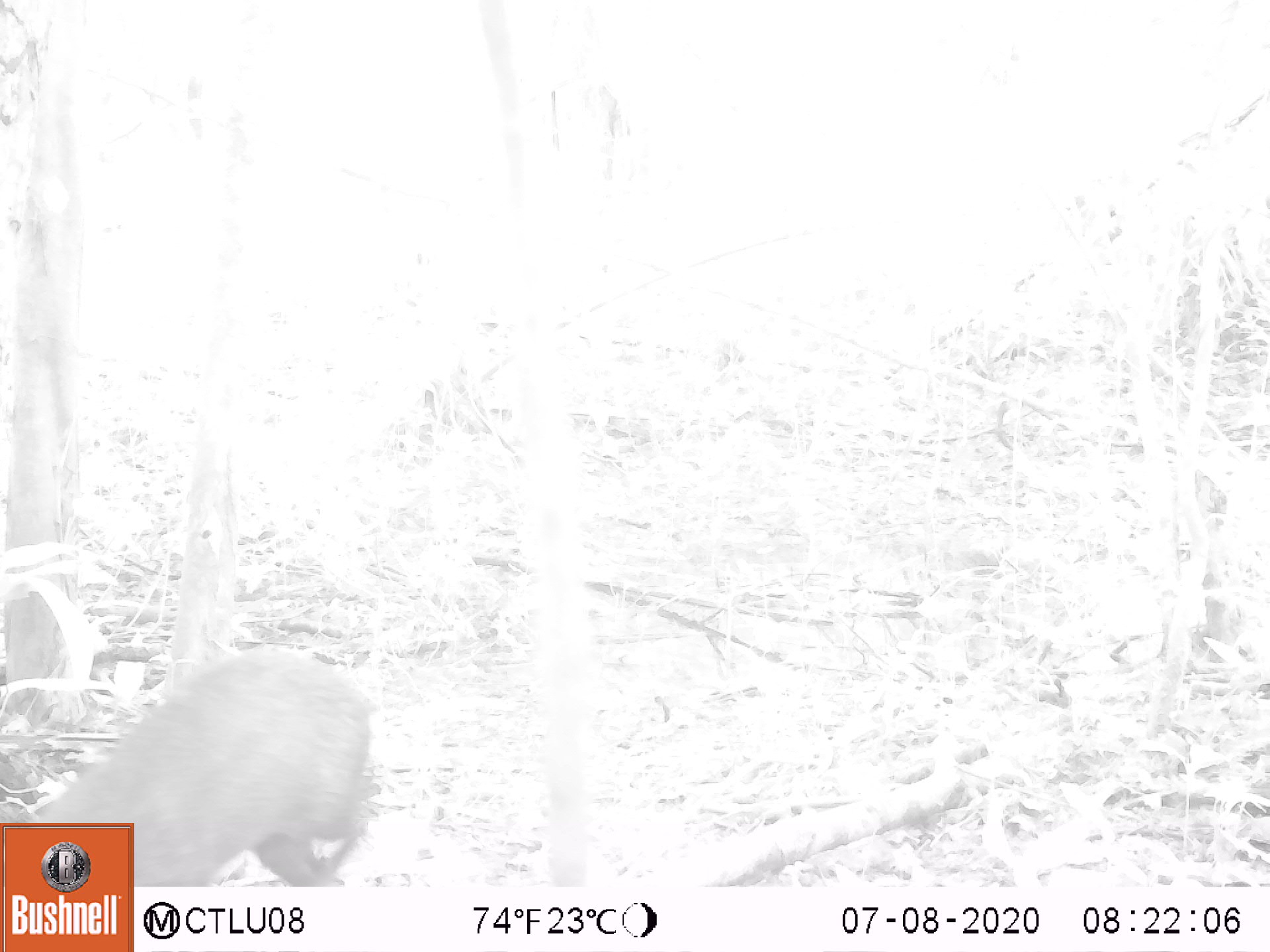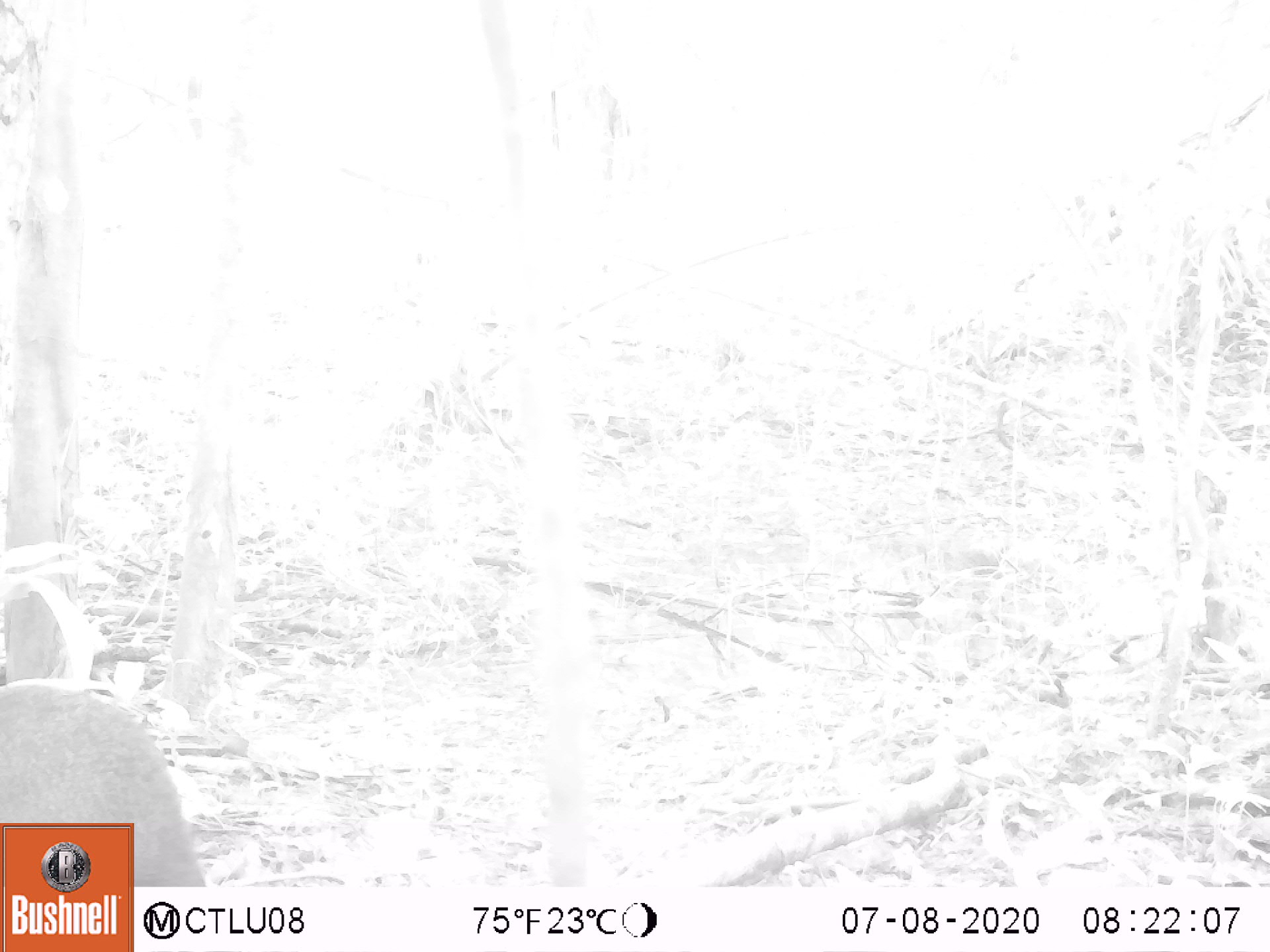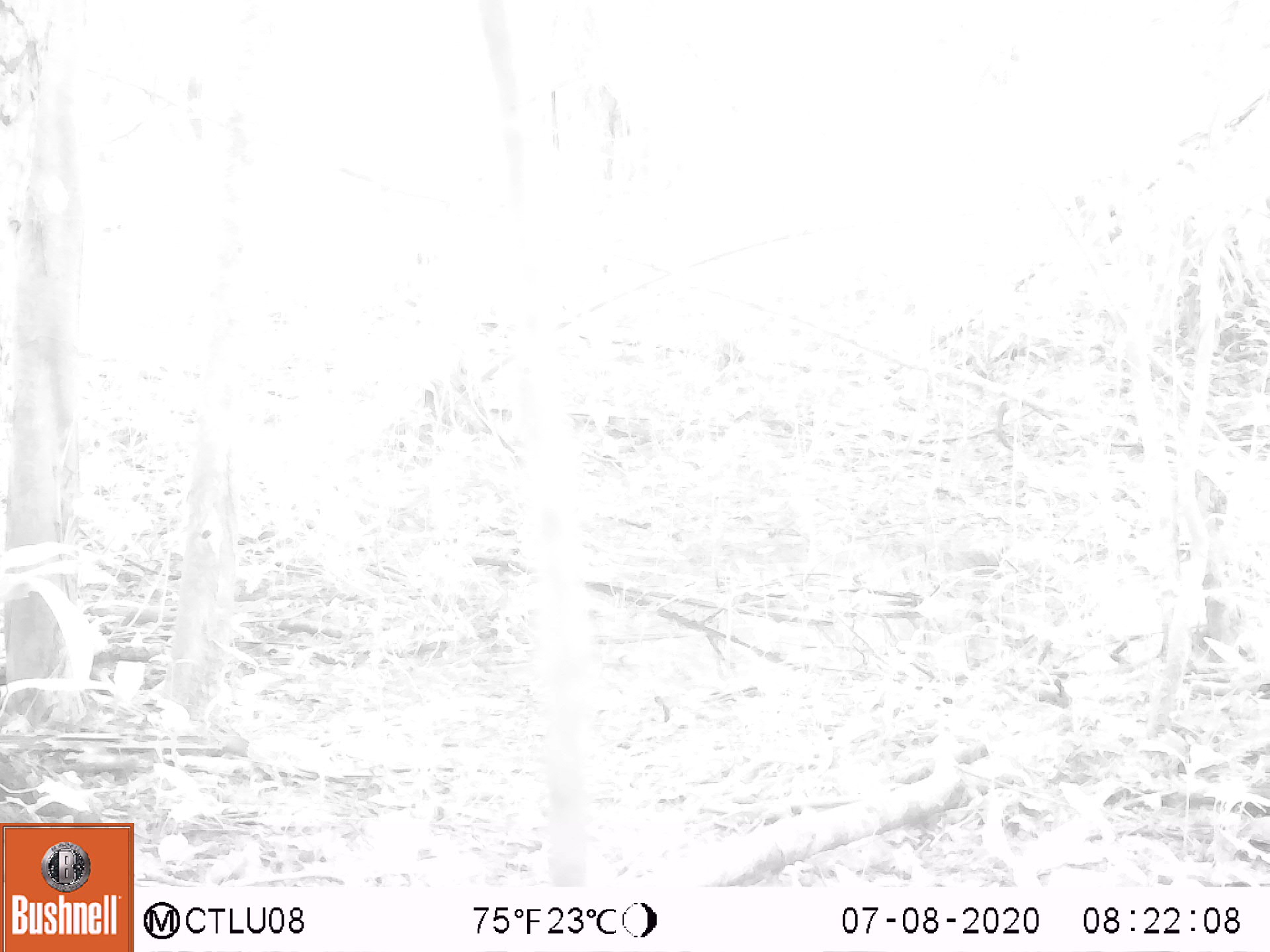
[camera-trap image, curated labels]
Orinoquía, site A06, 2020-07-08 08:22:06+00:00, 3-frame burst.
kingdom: Animalia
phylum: Chordata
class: Mammalia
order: Rodentia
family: Dasyproctidae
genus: Dasyprocta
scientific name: Dasyprocta fuliginosa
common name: black agouti